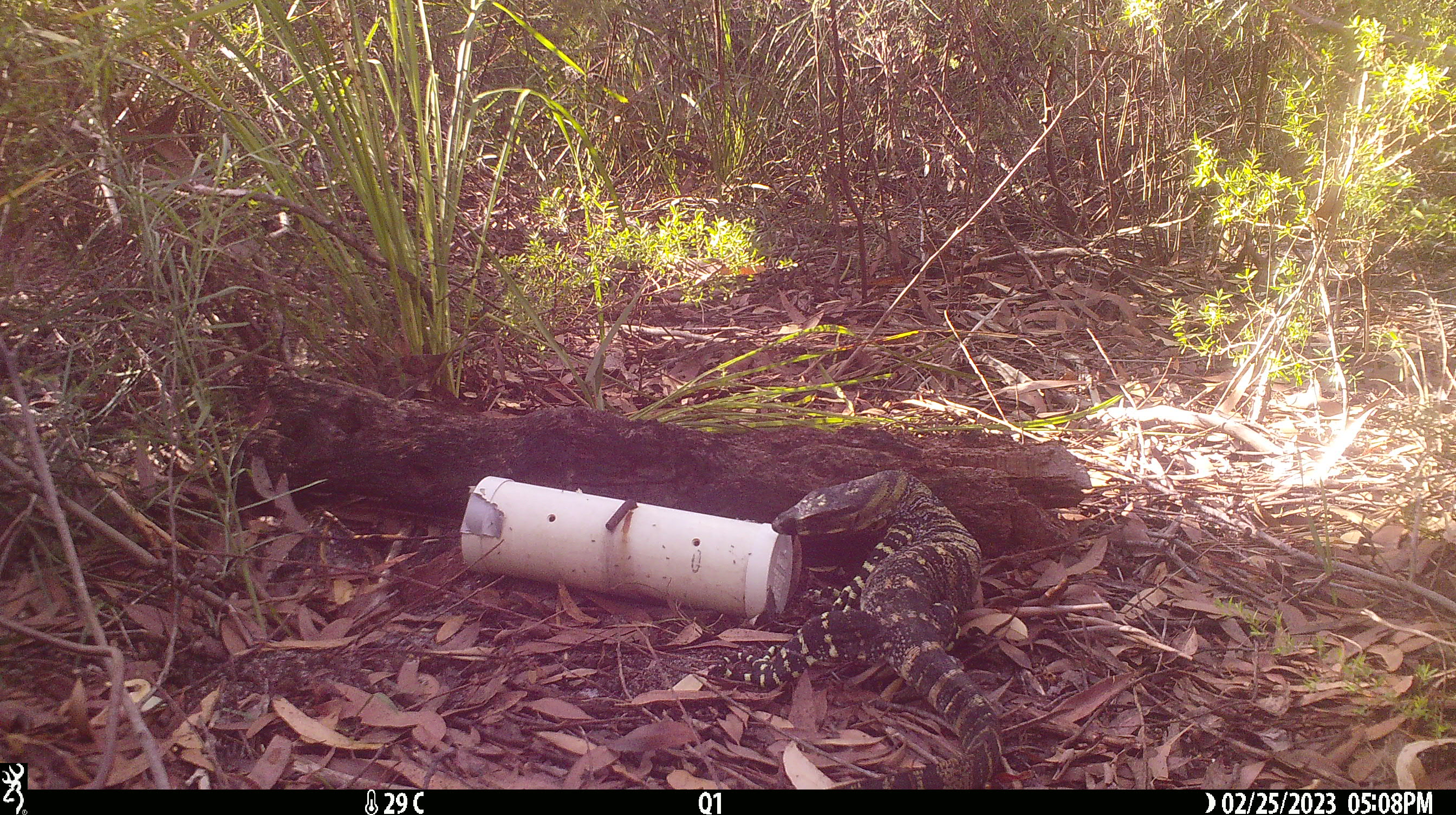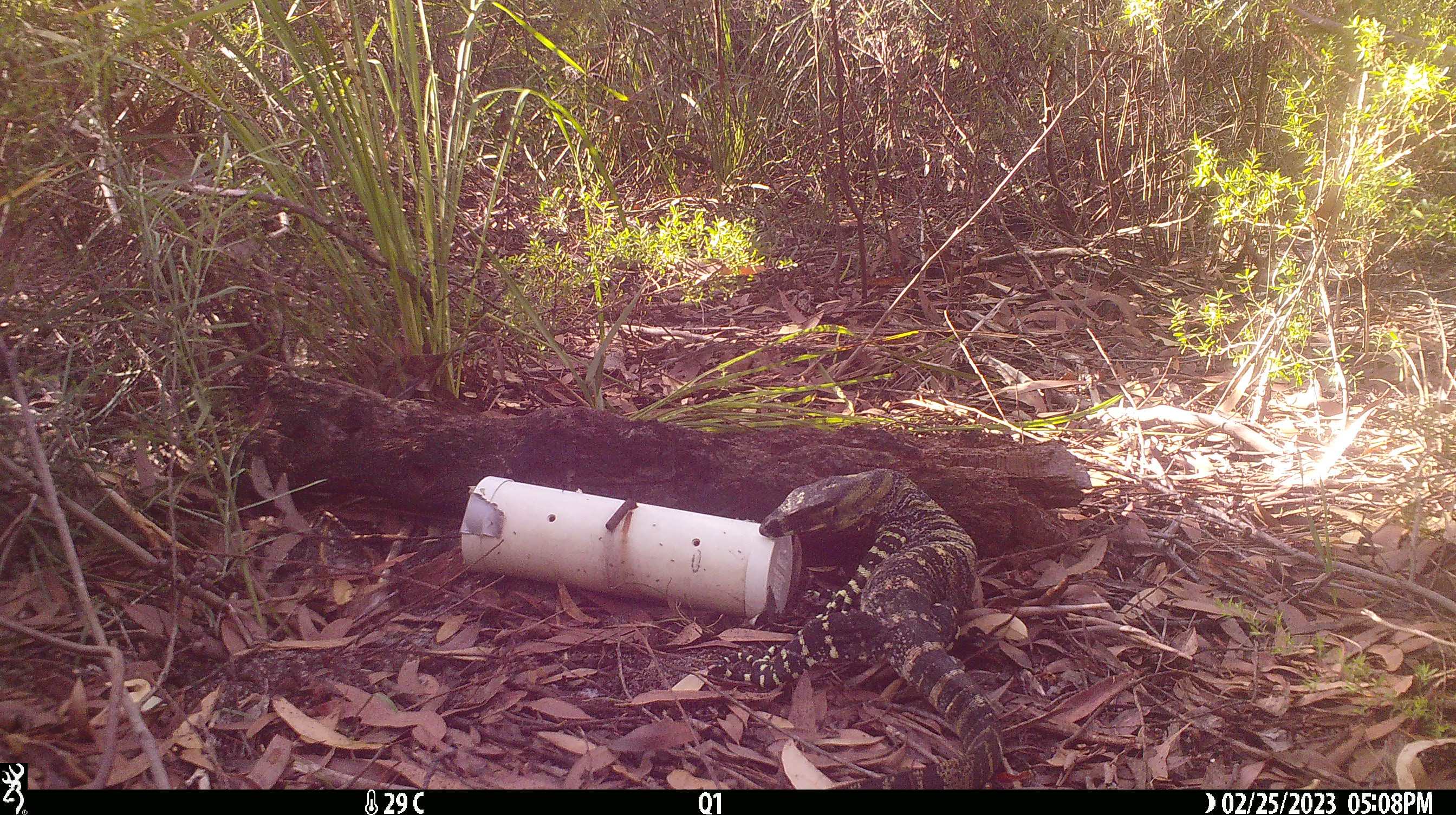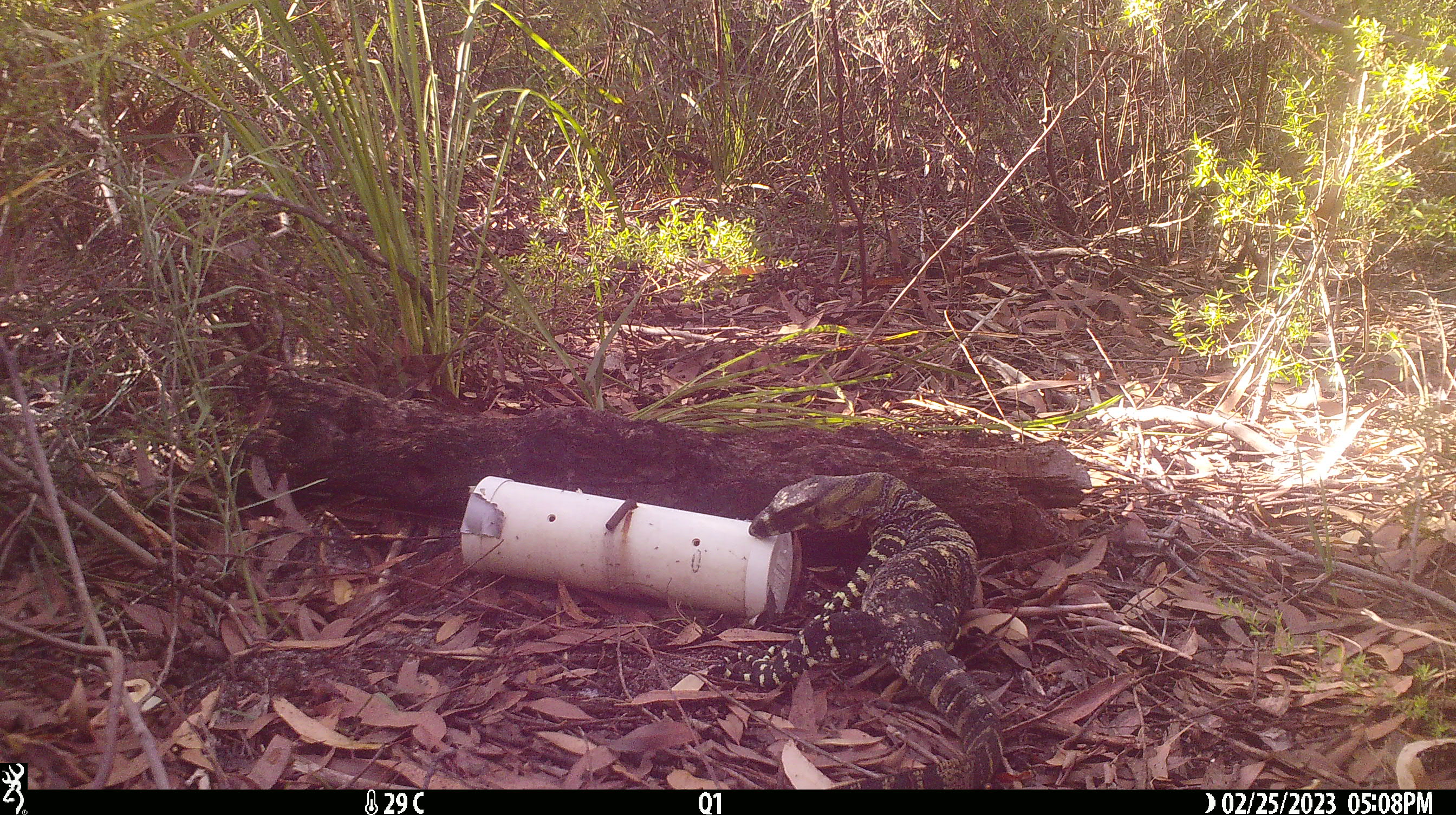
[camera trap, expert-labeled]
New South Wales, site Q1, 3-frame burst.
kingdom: Animalia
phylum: Chordata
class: Reptilia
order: Squamata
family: Varanidae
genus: Varanus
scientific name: Varanus varius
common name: lace monitor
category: goanna